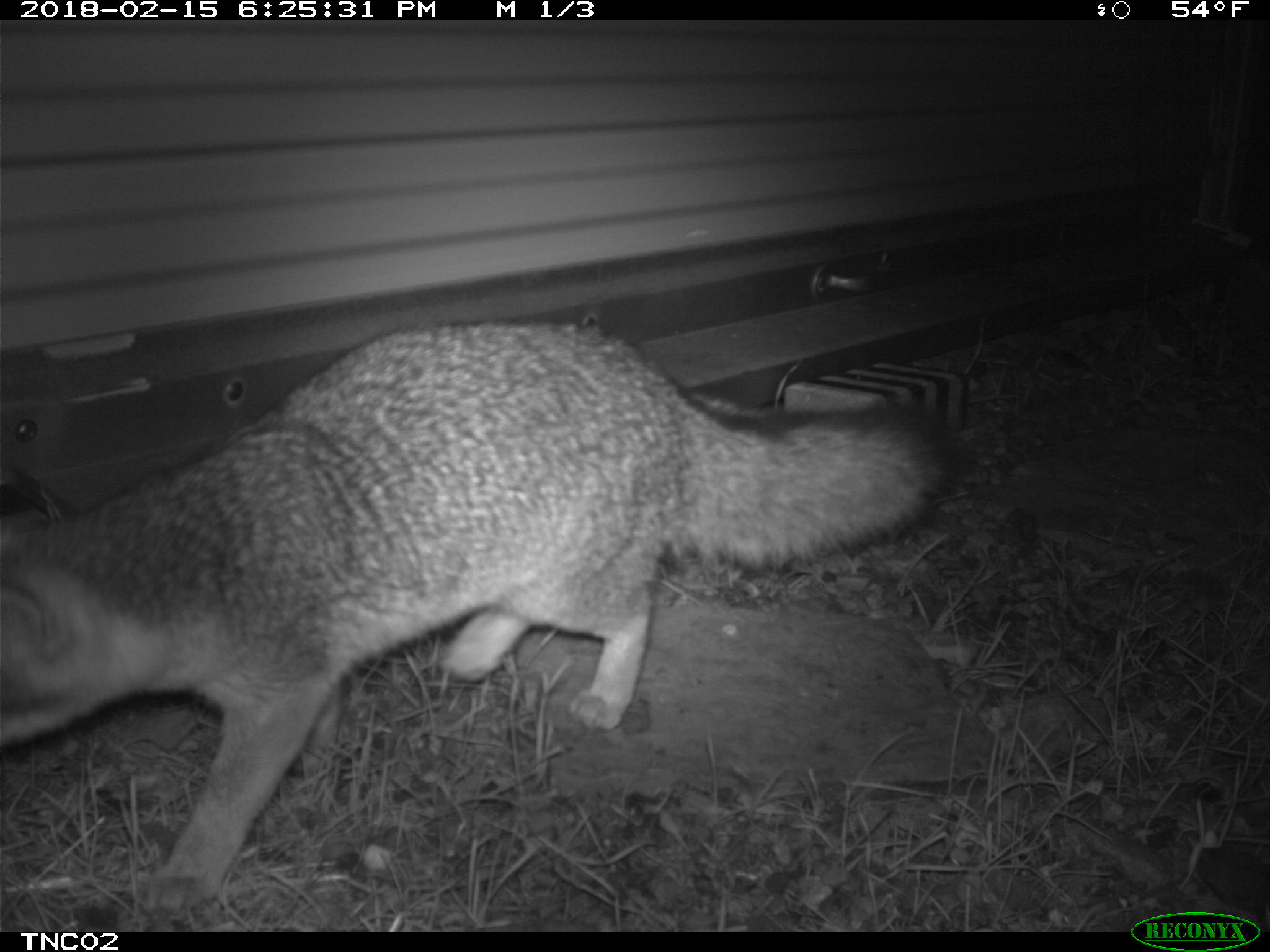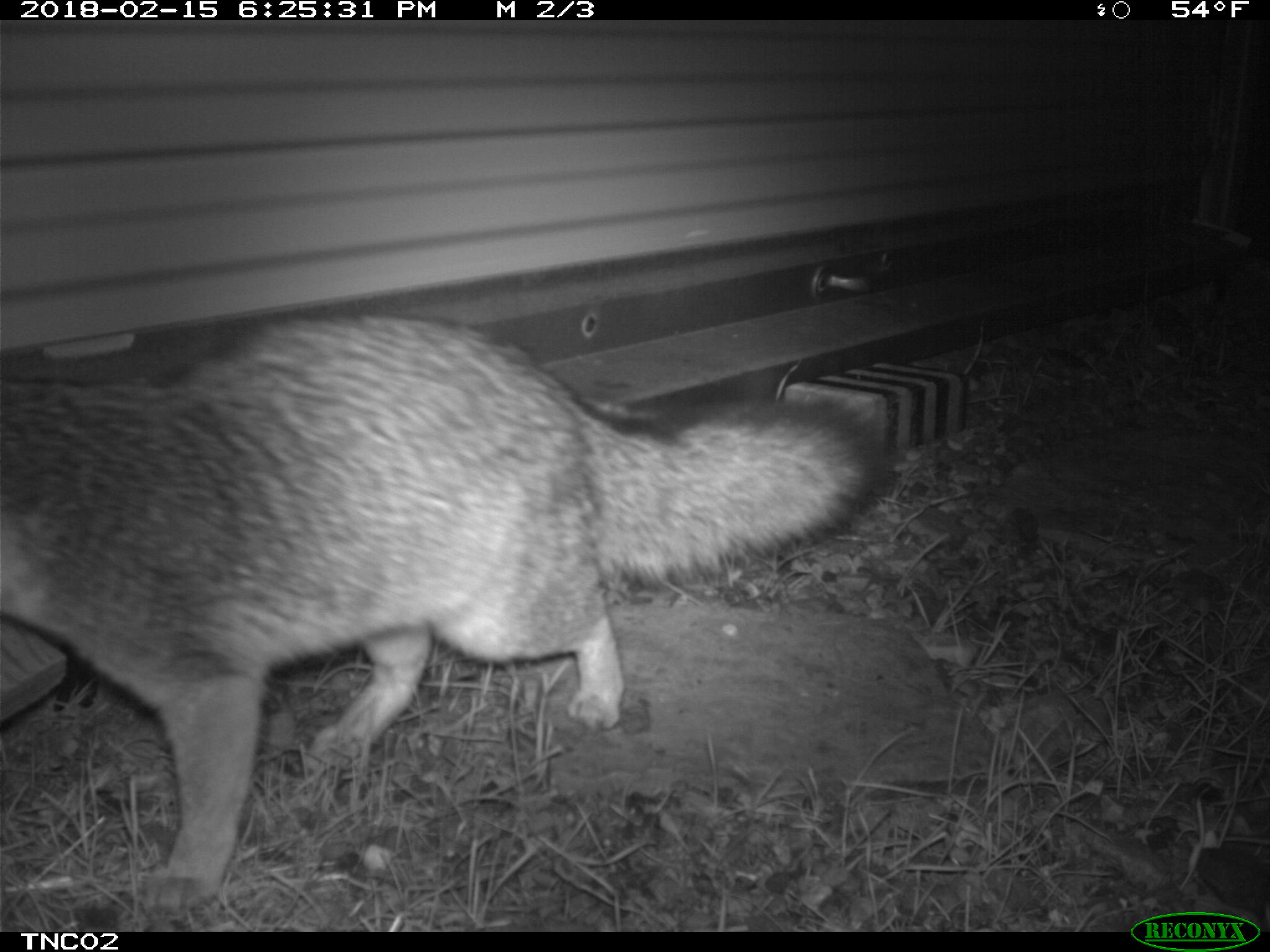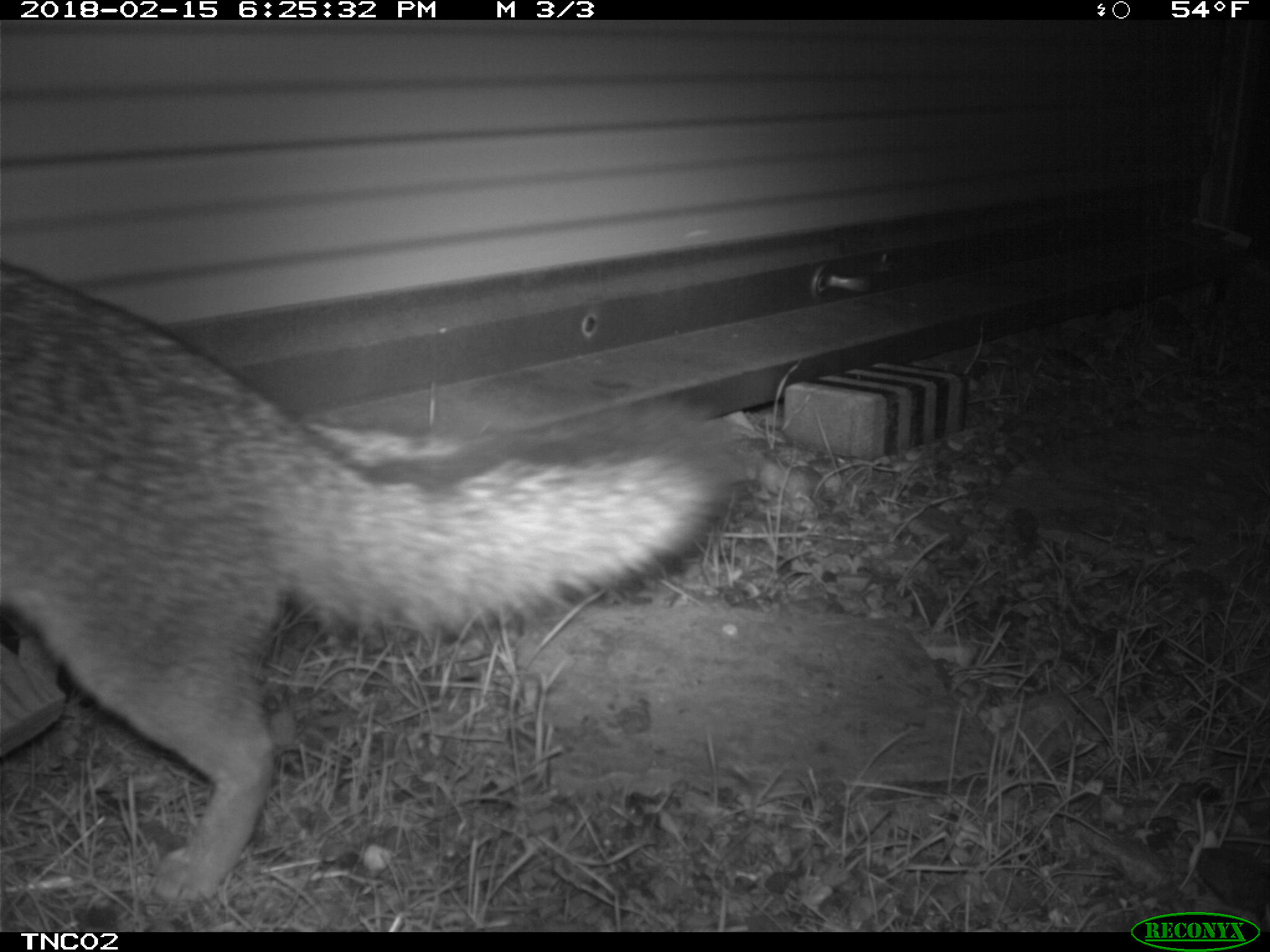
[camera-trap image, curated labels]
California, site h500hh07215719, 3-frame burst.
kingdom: Animalia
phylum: Chordata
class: Mammalia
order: Carnivora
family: Canidae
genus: Urocyon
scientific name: Urocyon littoralis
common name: island fox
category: fox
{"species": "fox (island fox) (Urocyon littoralis)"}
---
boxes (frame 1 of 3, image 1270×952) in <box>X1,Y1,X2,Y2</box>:
fox: <box>0,322,963,912</box>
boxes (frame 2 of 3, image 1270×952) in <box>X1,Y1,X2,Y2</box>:
fox: <box>0,314,889,914</box>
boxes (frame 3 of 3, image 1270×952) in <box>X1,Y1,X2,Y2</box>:
fox: <box>0,266,732,904</box>